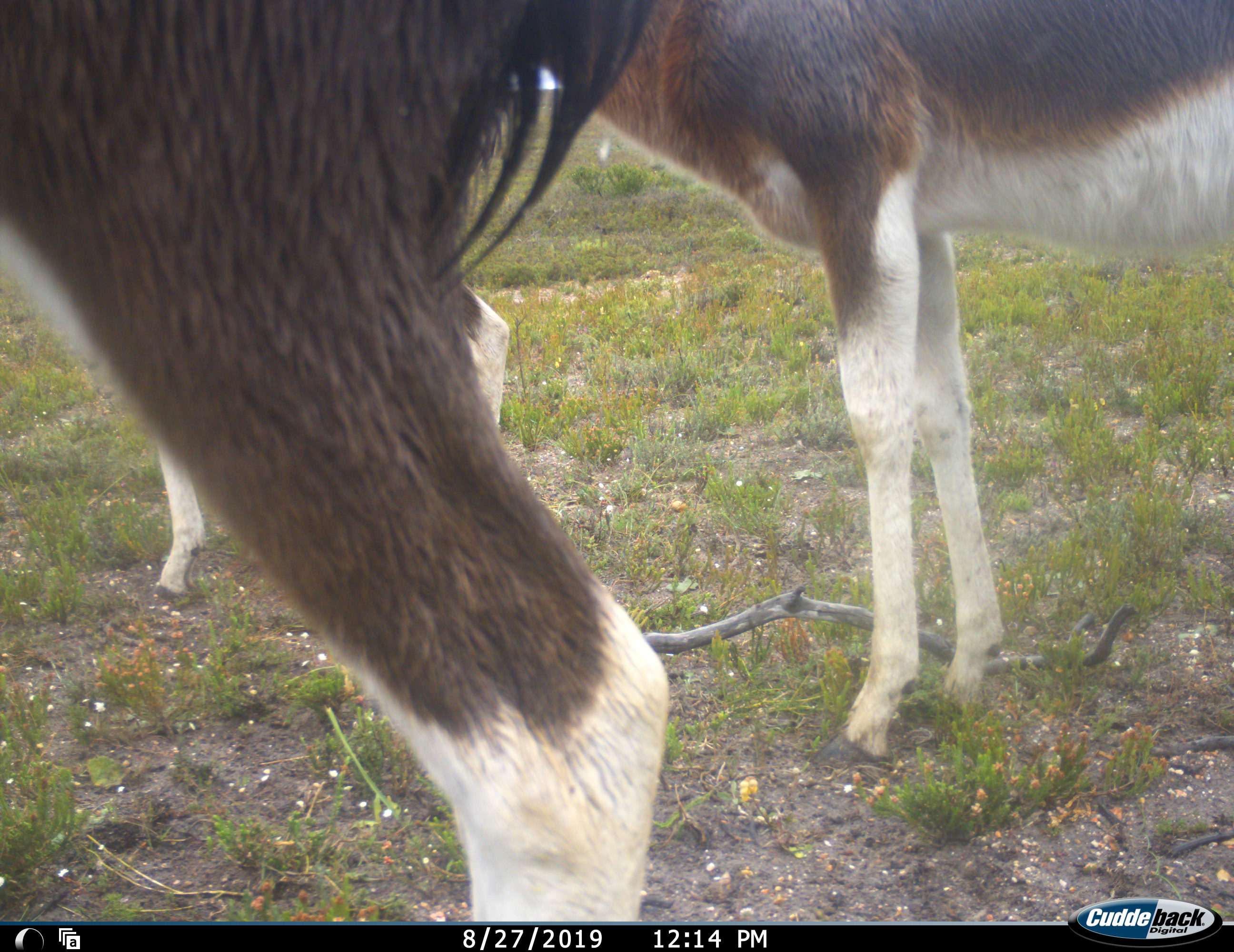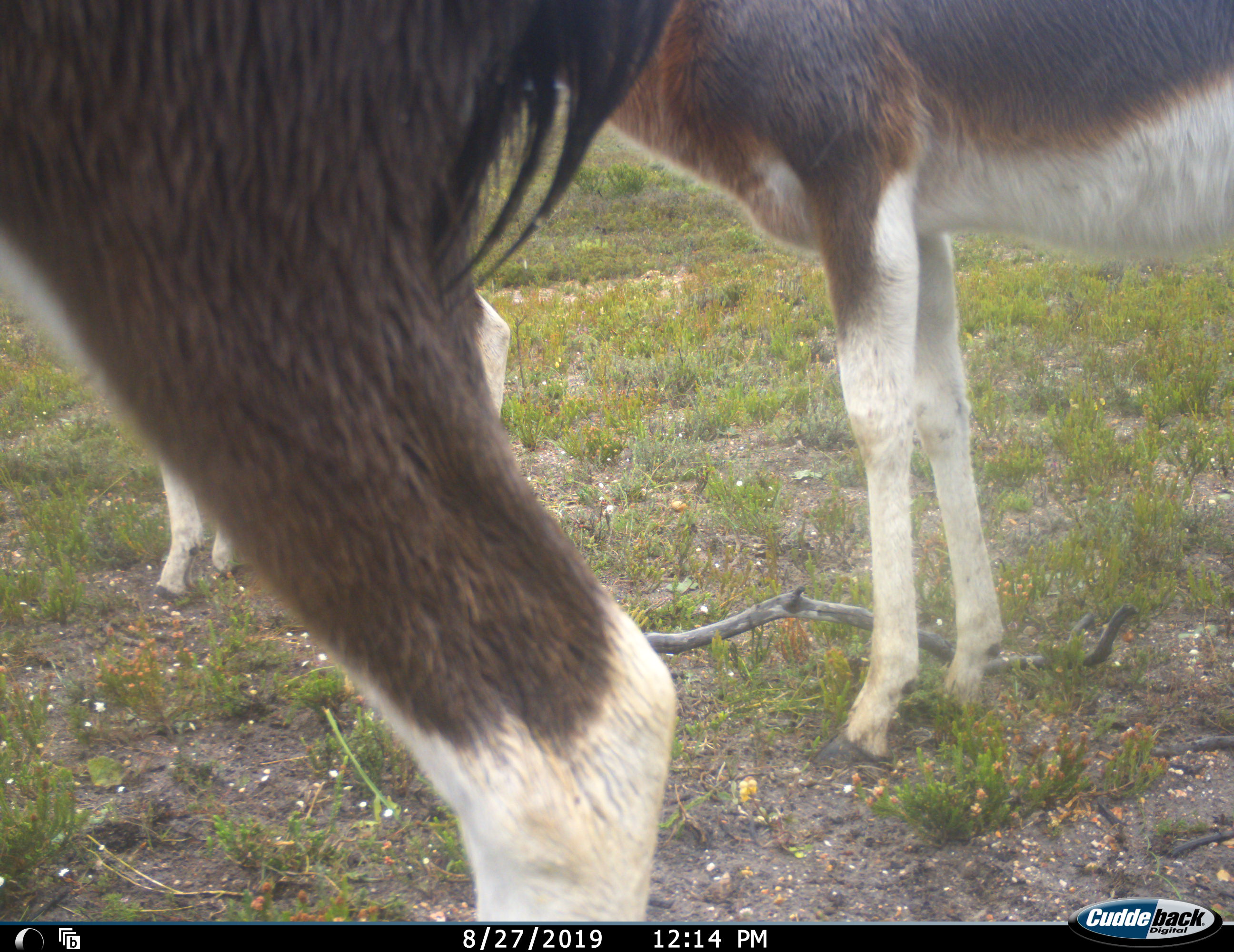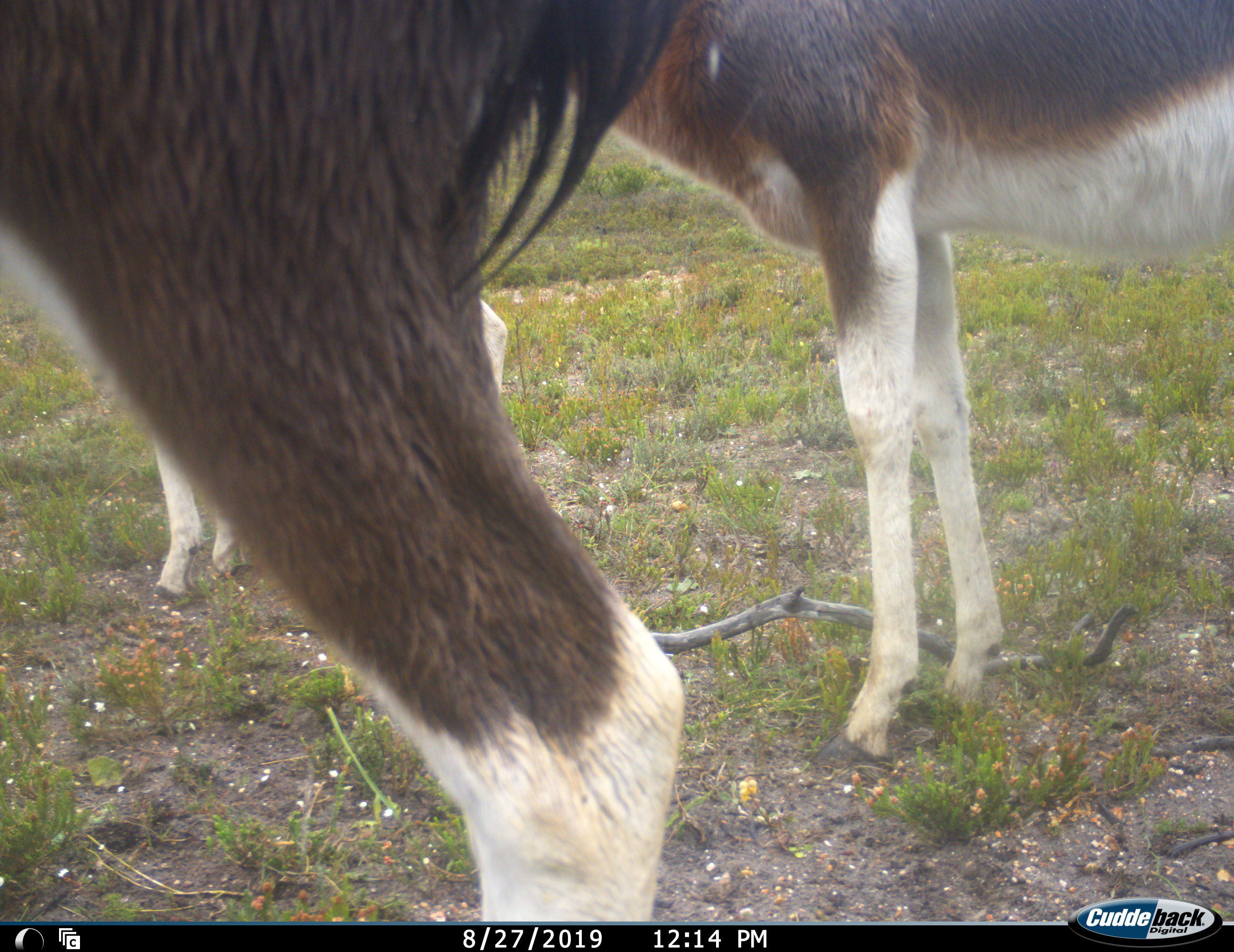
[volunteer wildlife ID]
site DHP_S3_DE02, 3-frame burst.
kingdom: Animalia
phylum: Chordata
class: Mammalia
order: Artiodactyla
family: Bovidae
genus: Damaliscus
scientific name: Damaliscus pygargus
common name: bontebok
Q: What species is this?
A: Bontebok (Damaliscus pygargus).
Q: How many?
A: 3.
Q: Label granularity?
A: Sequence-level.